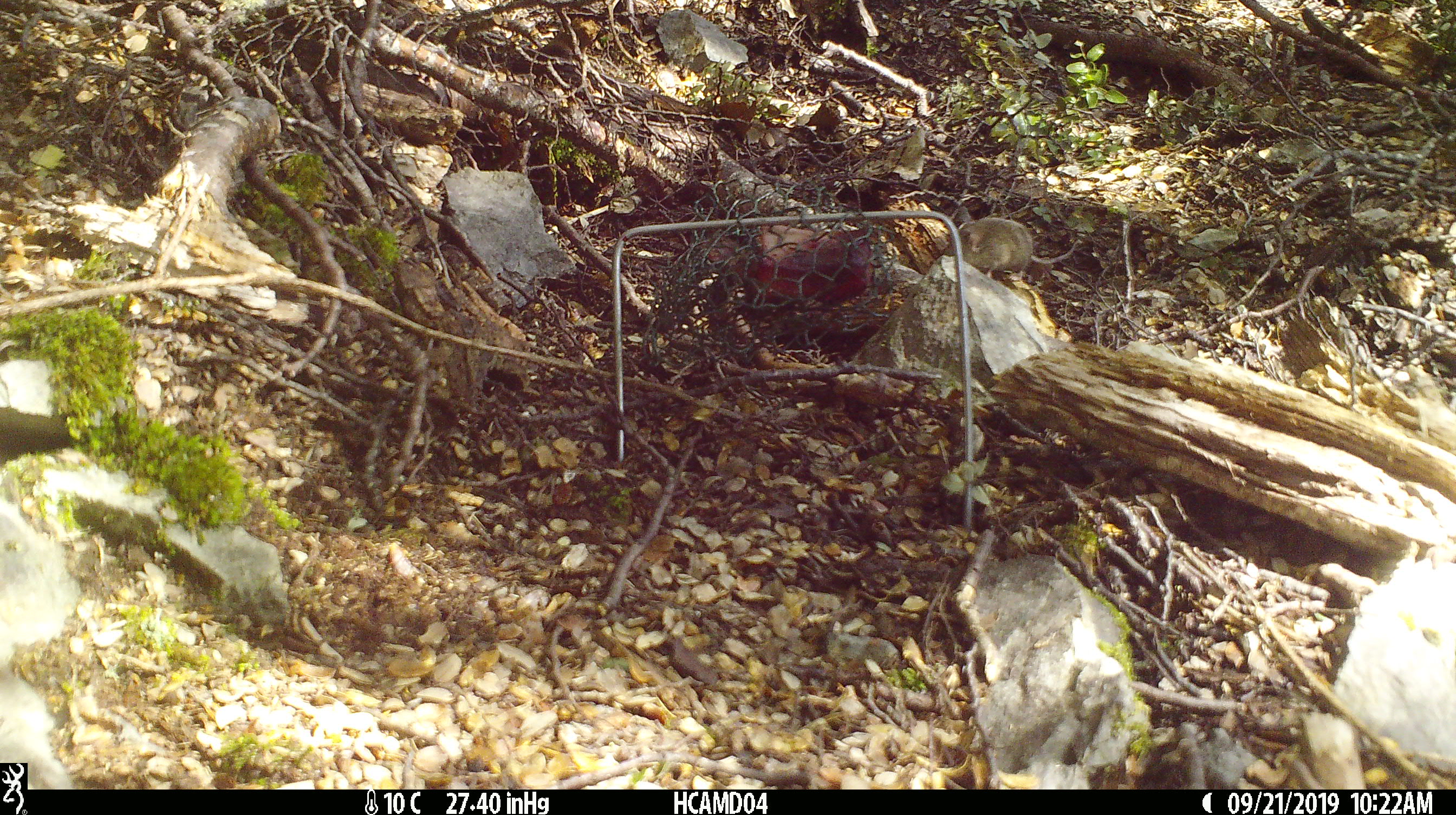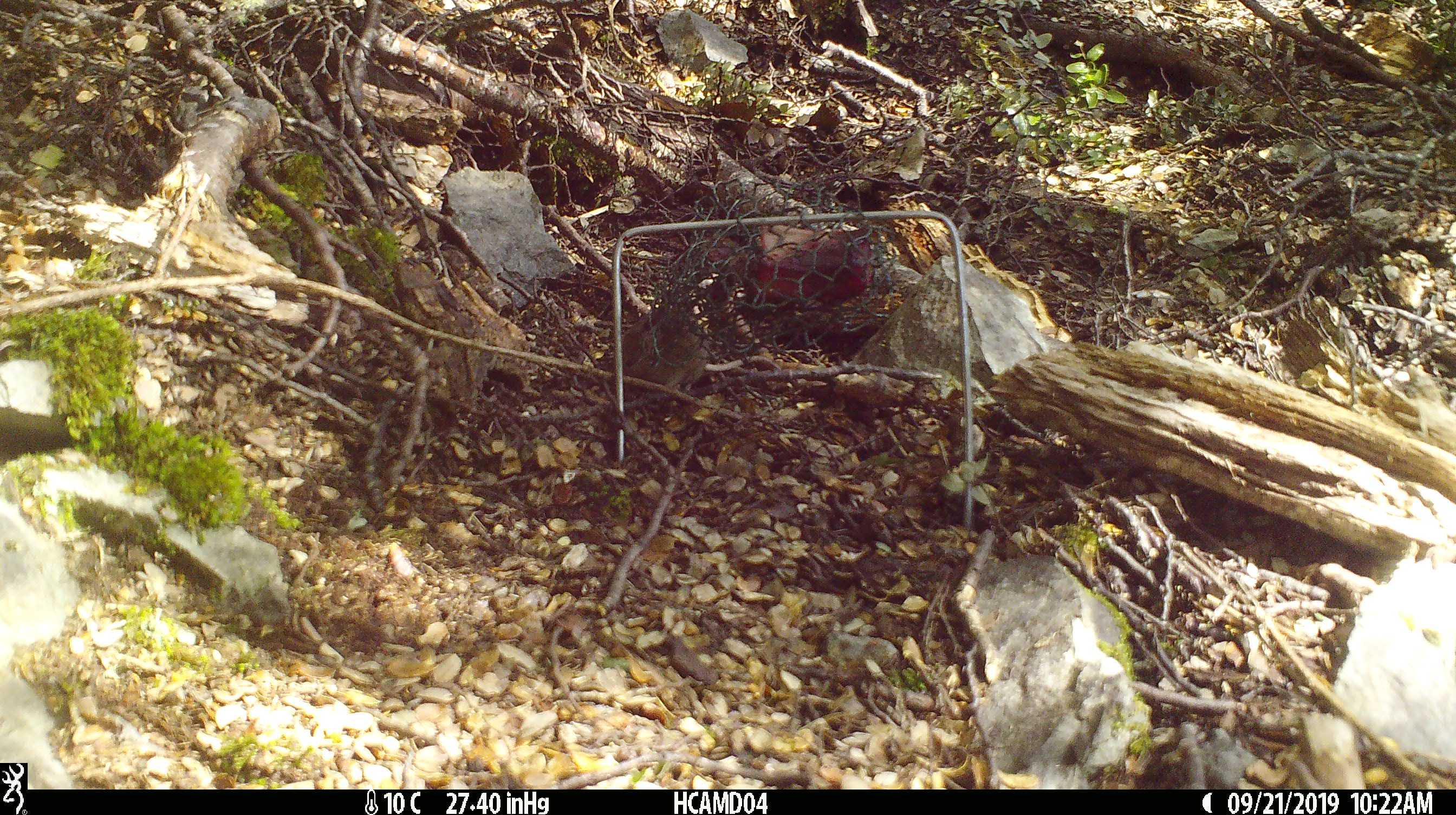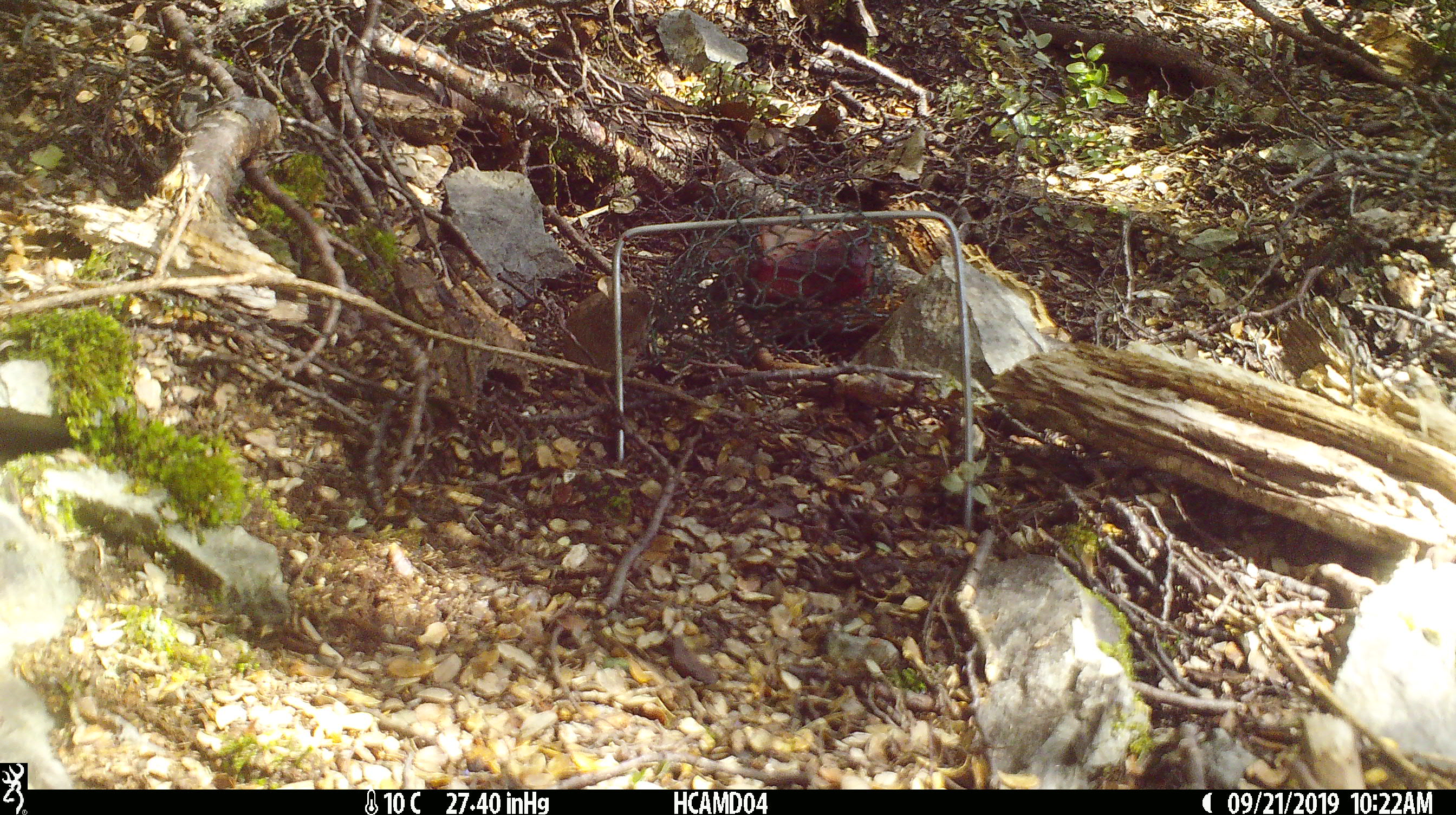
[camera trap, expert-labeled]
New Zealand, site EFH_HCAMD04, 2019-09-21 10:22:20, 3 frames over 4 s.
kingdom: Animalia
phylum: Chordata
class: Mammalia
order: Rodentia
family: Muridae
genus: Mus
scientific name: Mus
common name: mouse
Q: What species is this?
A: Mouse (Mus).